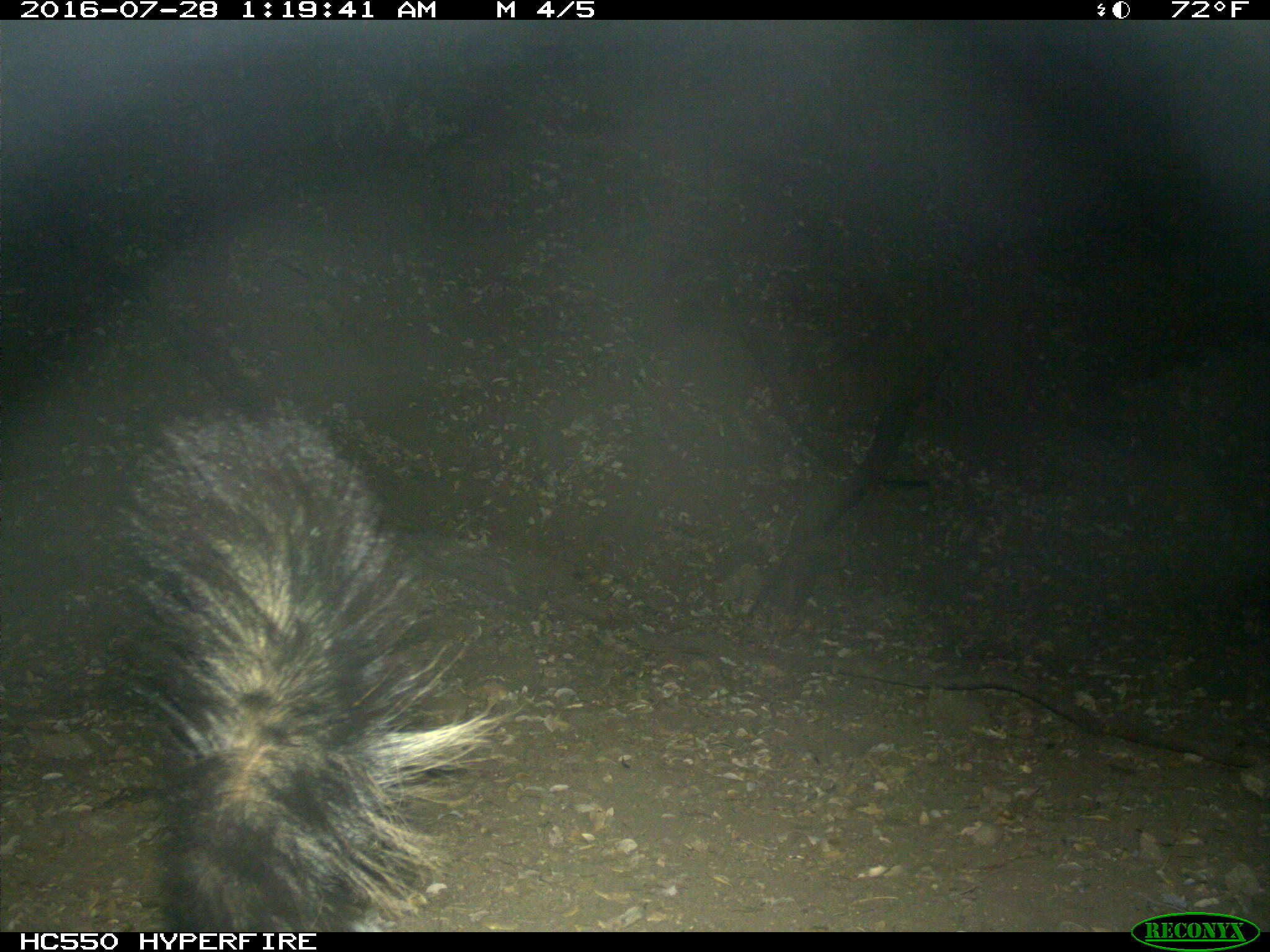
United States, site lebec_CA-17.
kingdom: Animalia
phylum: Chordata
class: Mammalia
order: Carnivora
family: Mephitidae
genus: Mephitis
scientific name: Mephitis mephitis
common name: striped skunk